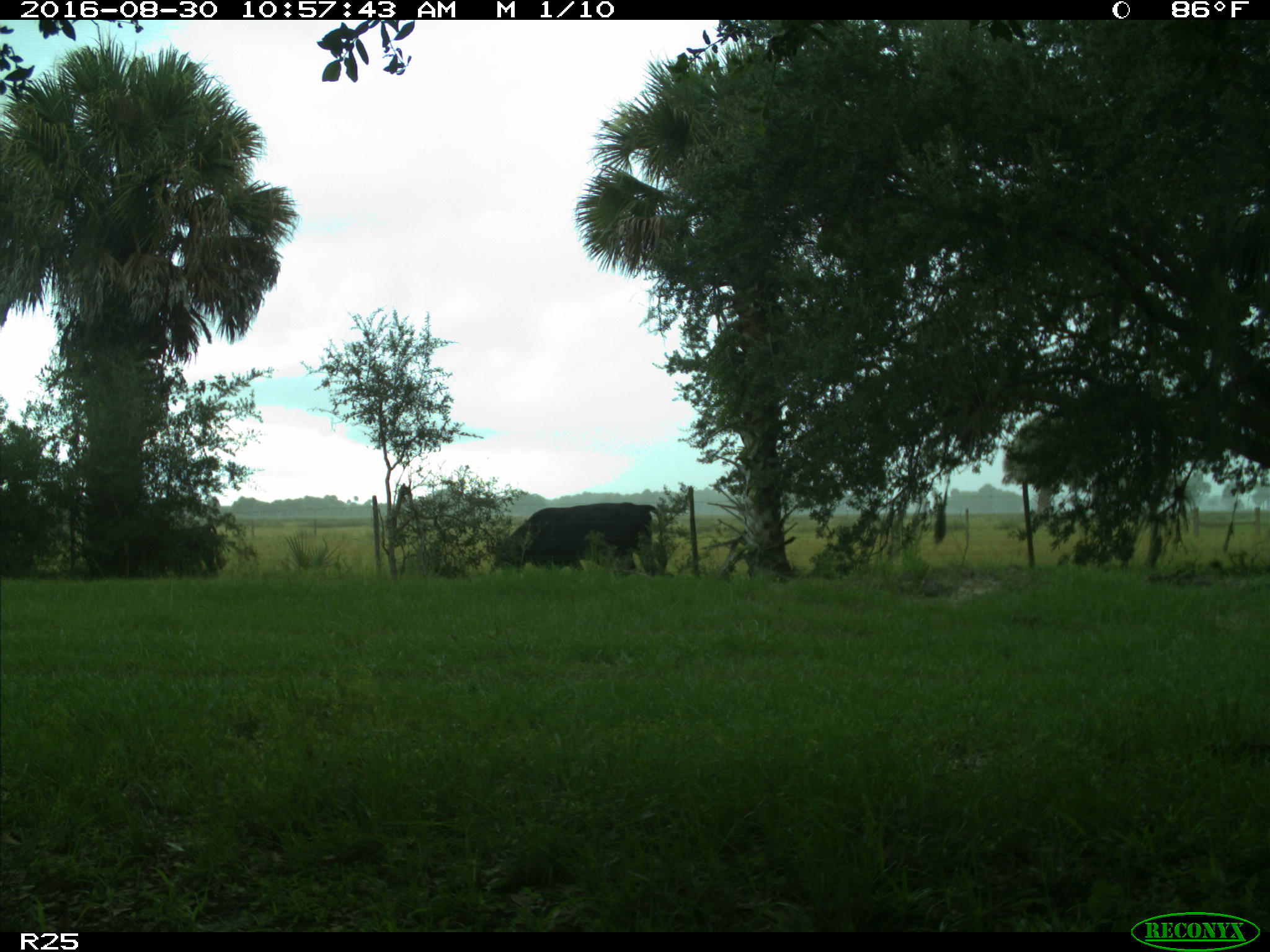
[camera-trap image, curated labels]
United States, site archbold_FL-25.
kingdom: Animalia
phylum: Chordata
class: Mammalia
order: Artiodactyla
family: Bovidae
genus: Bos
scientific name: Bos taurus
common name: domestic cow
Bos taurus (domestic cow).